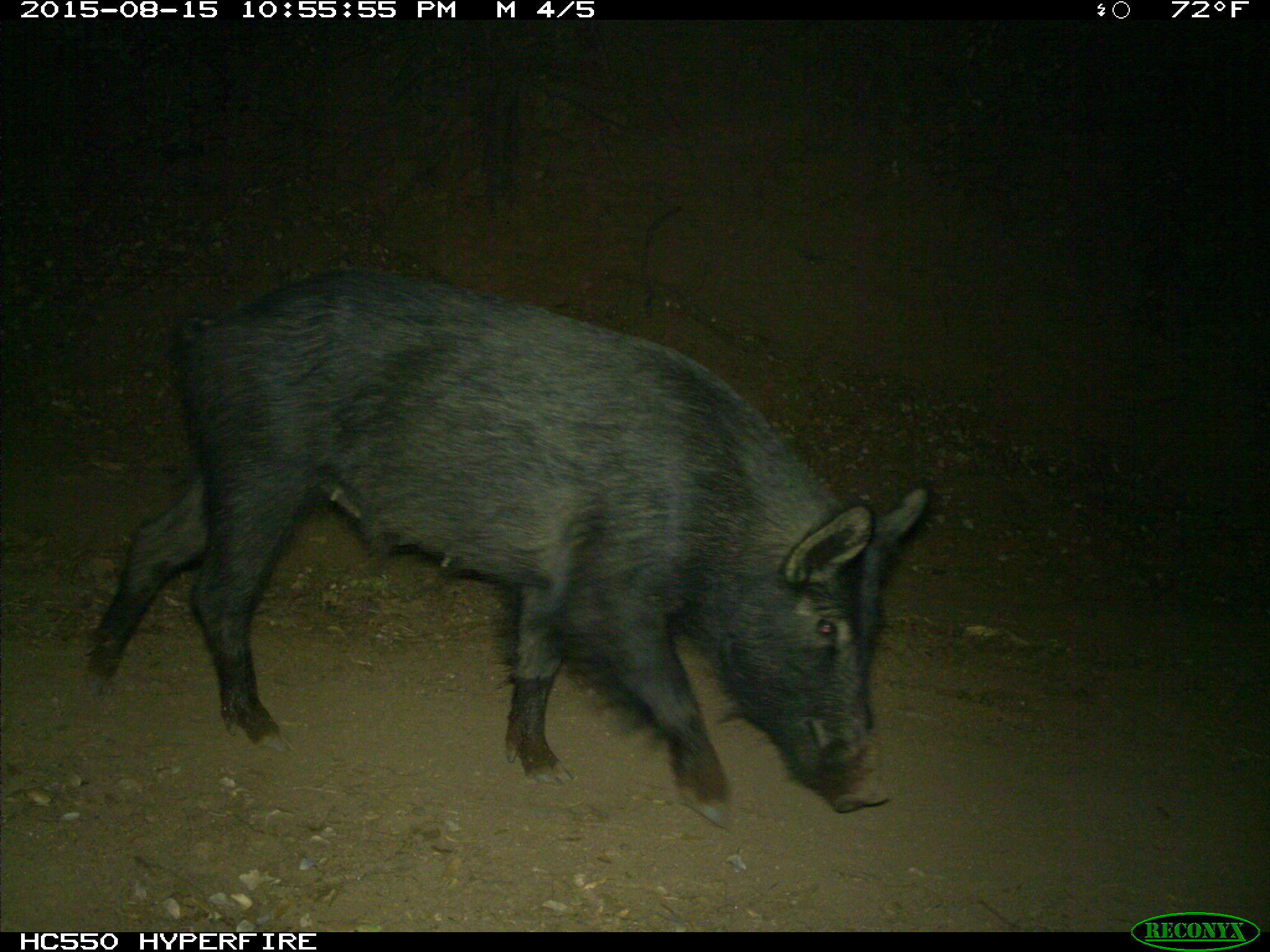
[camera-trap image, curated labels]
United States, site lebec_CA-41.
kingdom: Animalia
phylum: Chordata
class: Mammalia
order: Artiodactyla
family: Suidae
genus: Sus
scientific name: Sus scrofa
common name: wild boar